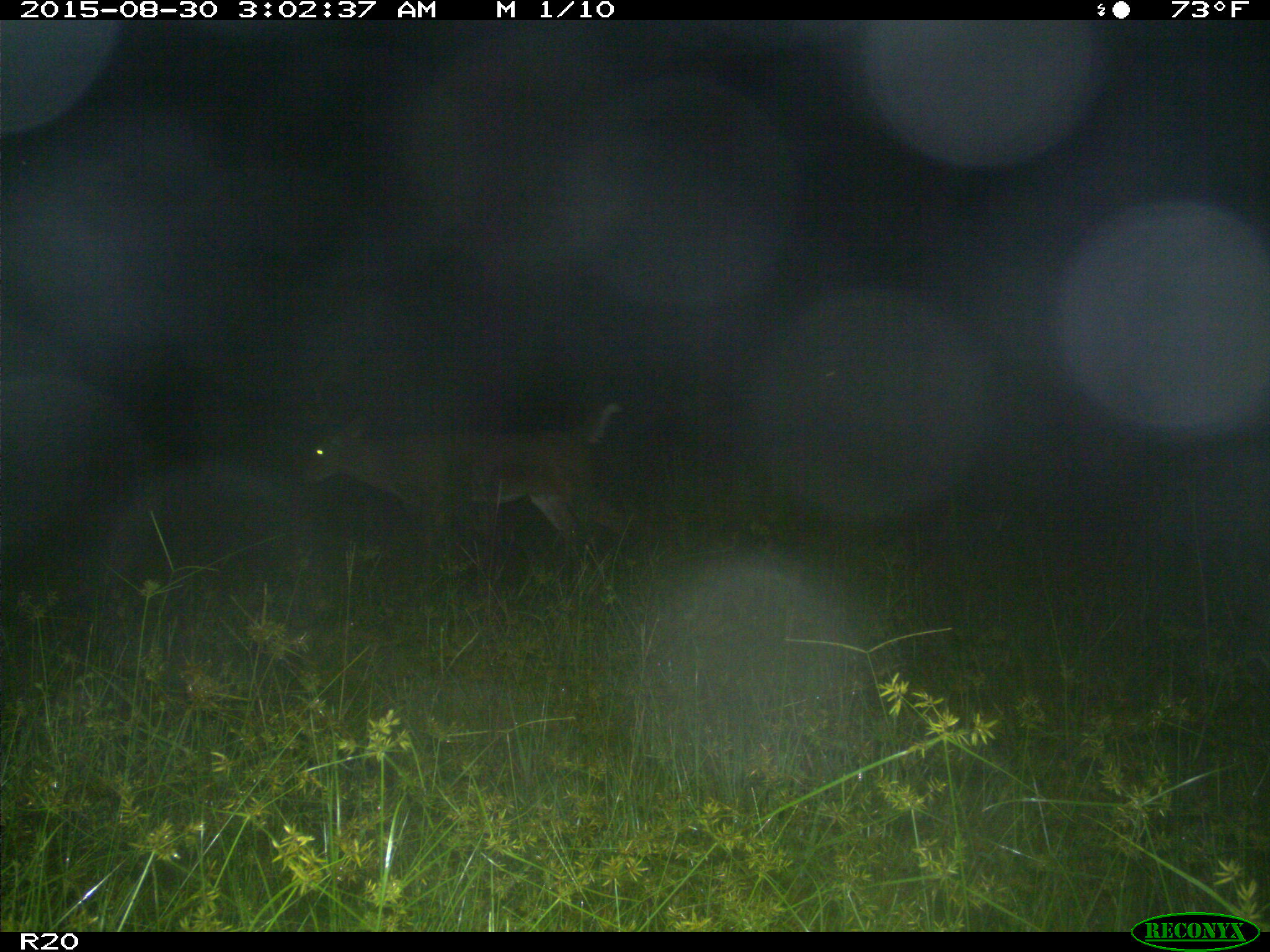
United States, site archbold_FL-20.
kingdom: Animalia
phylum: Chordata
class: Mammalia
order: Artiodactyla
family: Cervidae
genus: Odocoileus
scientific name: Odocoileus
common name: deer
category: unidentified deer